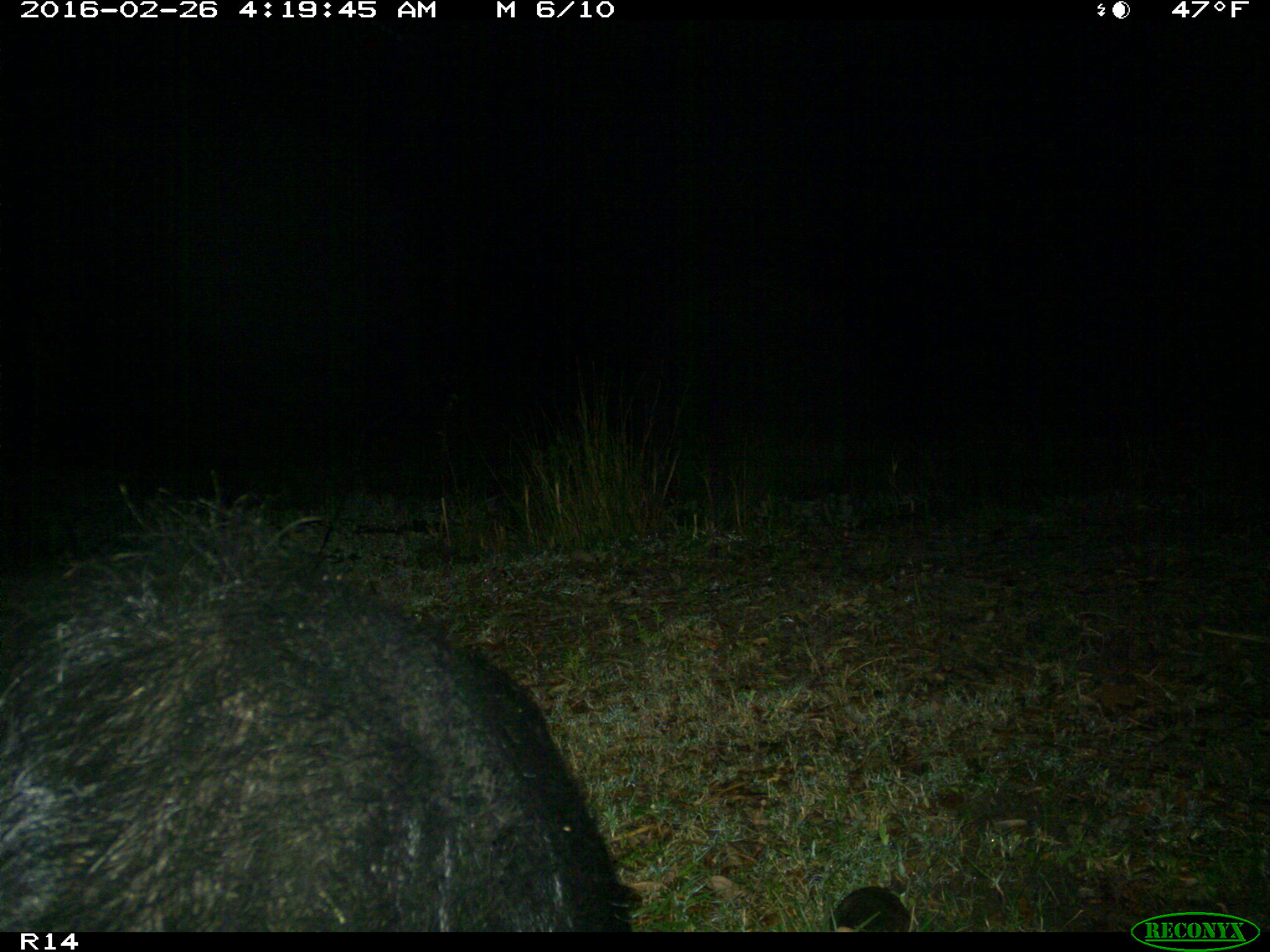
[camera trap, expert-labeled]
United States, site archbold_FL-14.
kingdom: Animalia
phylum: Chordata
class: Mammalia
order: Artiodactyla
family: Suidae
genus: Sus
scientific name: Sus scrofa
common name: wild boar